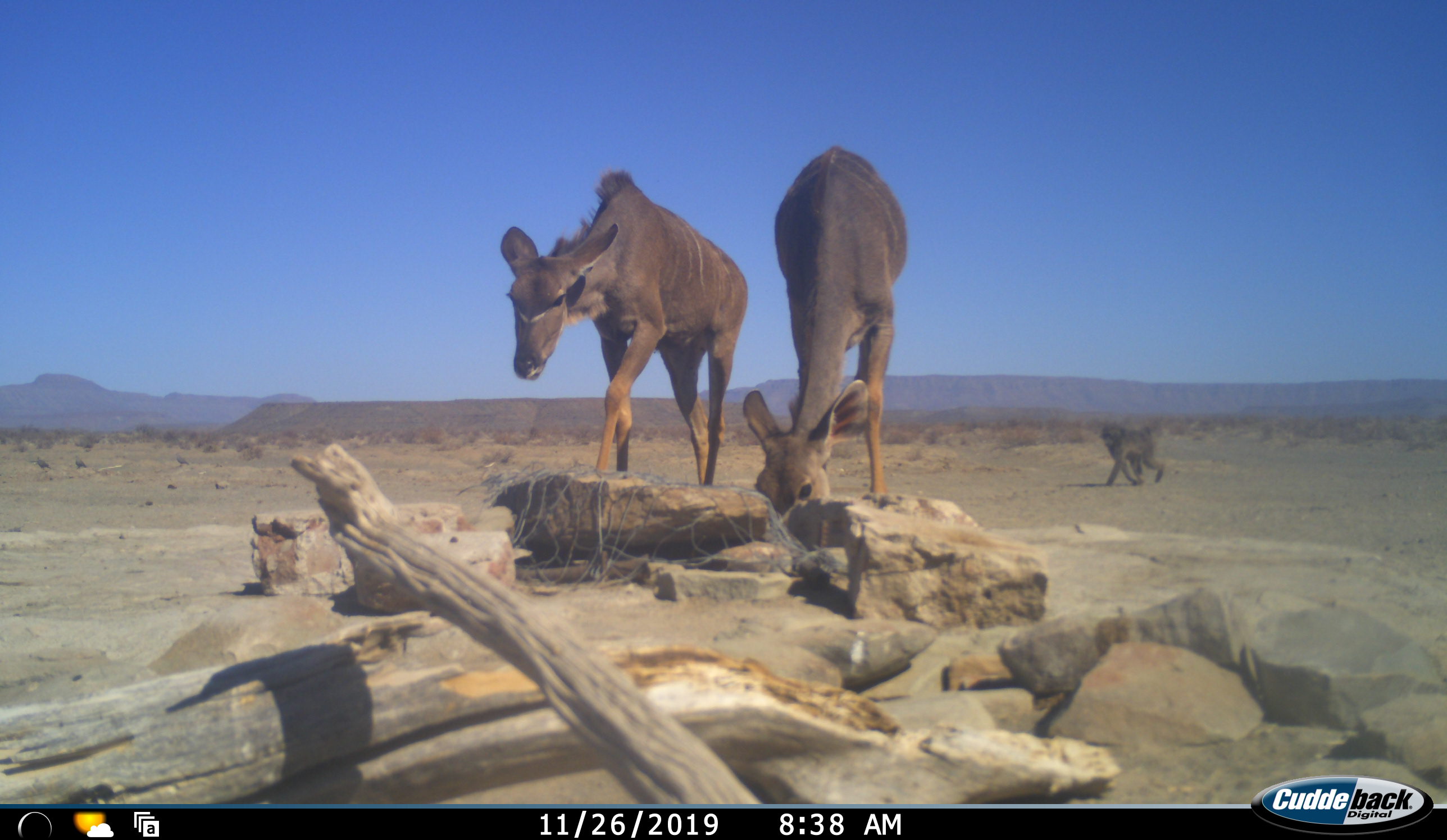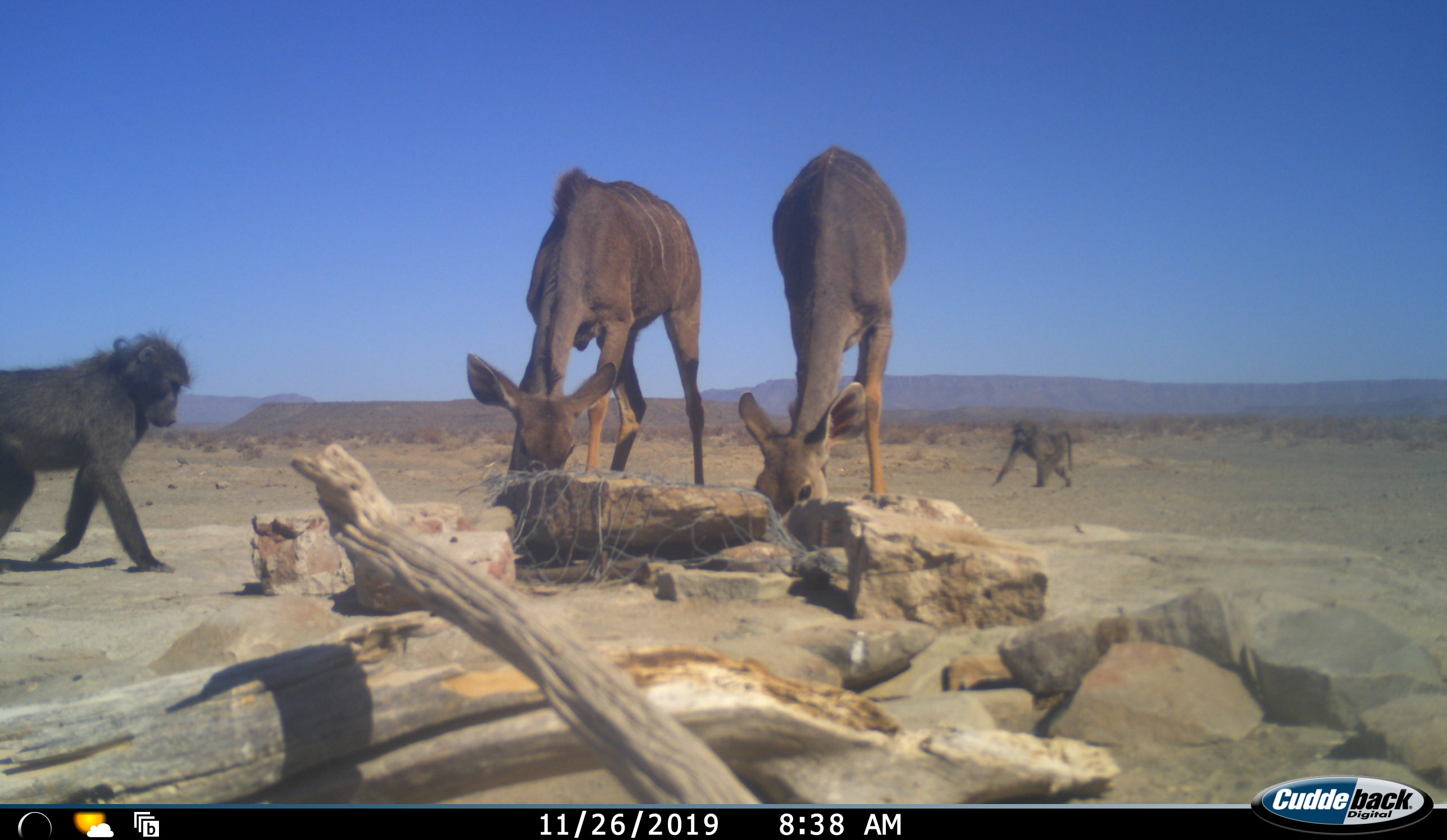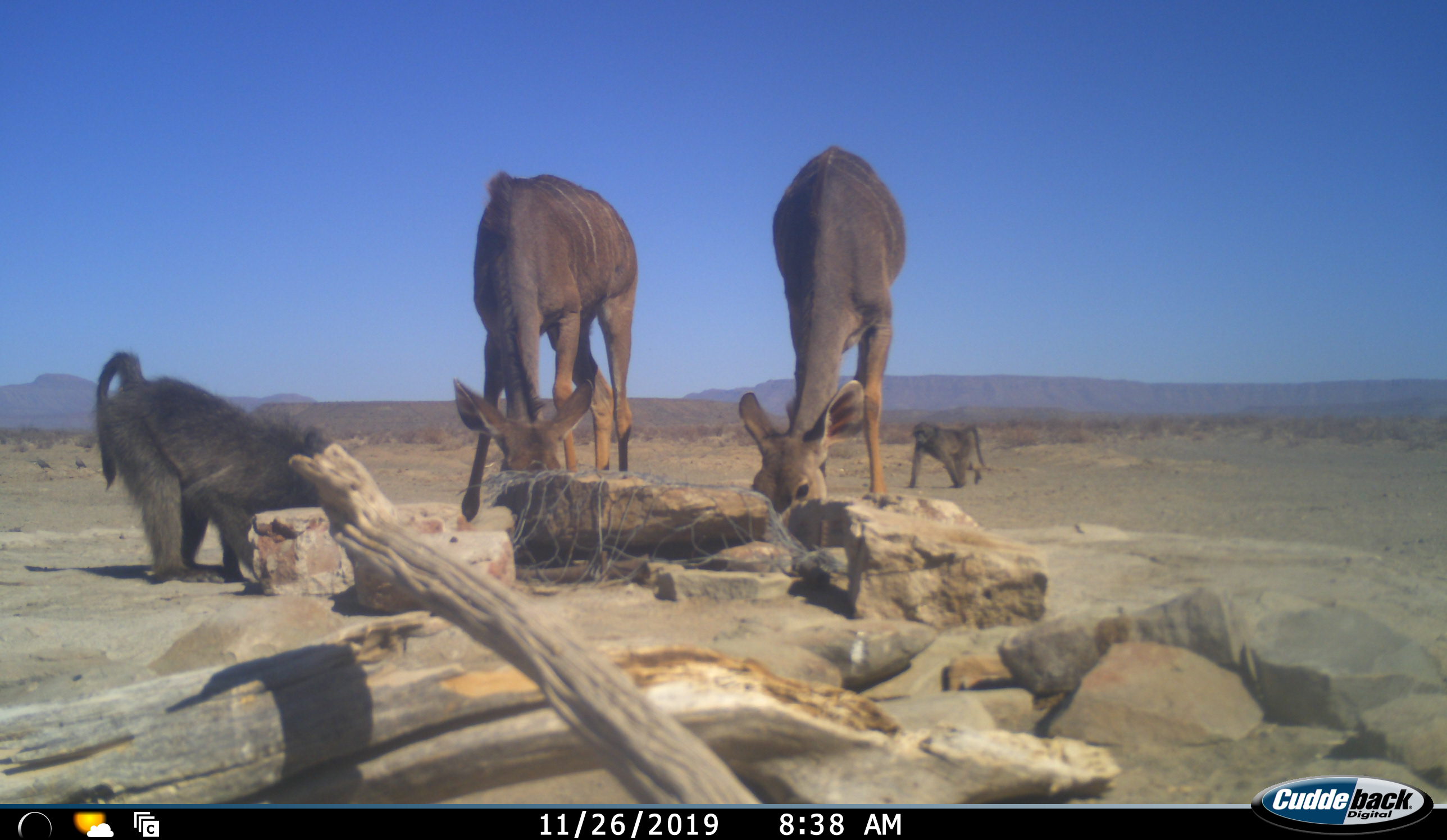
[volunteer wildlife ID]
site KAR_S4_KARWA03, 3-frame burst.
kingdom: Animalia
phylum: Chordata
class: Mammalia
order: Primates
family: Cercopithecidae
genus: Papio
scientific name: Papio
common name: baboon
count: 2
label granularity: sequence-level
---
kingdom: Animalia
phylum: Chordata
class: Mammalia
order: Artiodactyla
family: Bovidae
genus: Tragelaphus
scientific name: Tragelaphus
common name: kudu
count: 2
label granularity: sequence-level